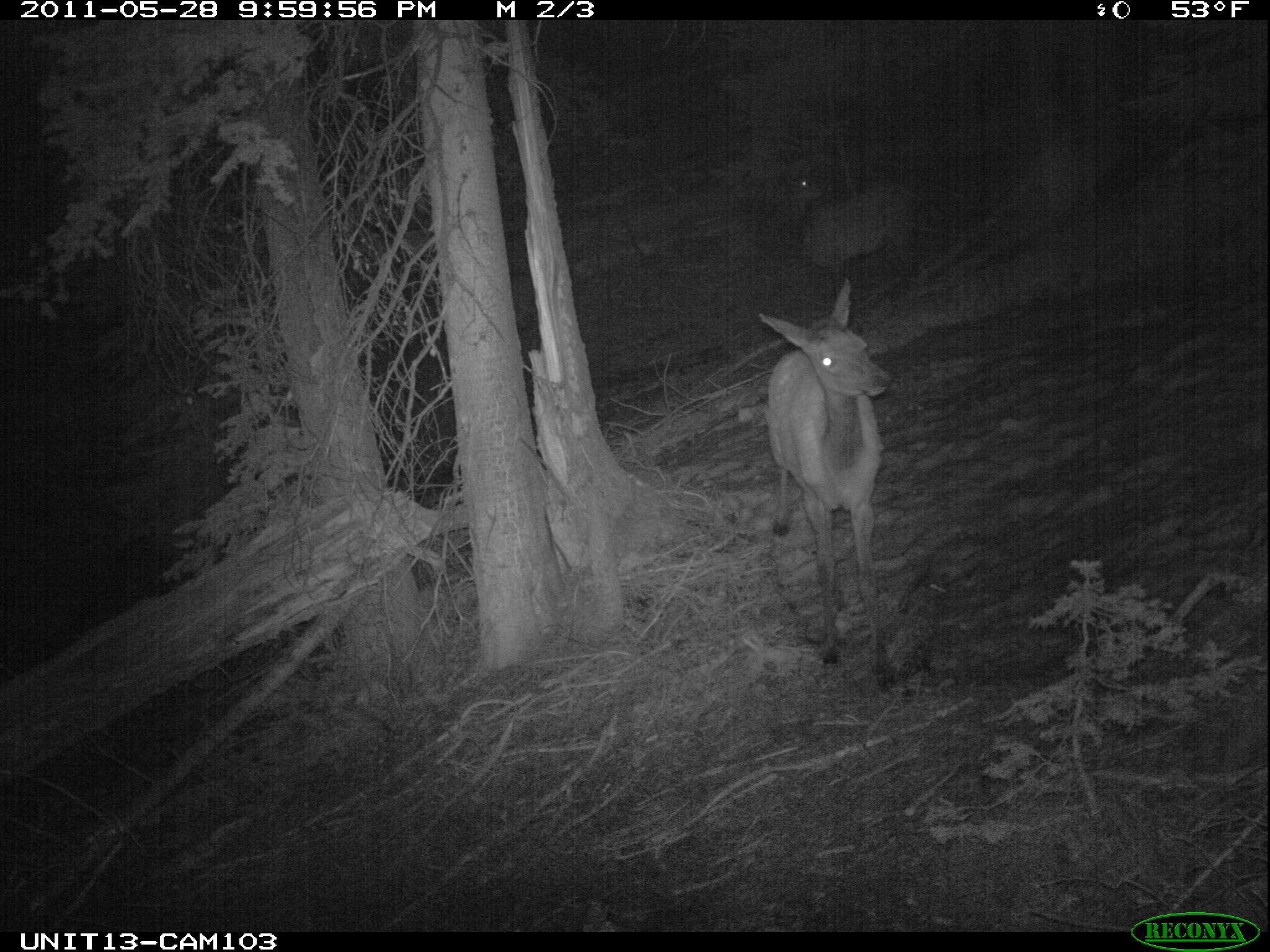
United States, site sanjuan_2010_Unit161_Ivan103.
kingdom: Animalia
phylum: Chordata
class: Mammalia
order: Artiodactyla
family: Cervidae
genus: Cervus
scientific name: Cervus elaphus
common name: red deer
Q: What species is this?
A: Cervus elaphus (red deer).